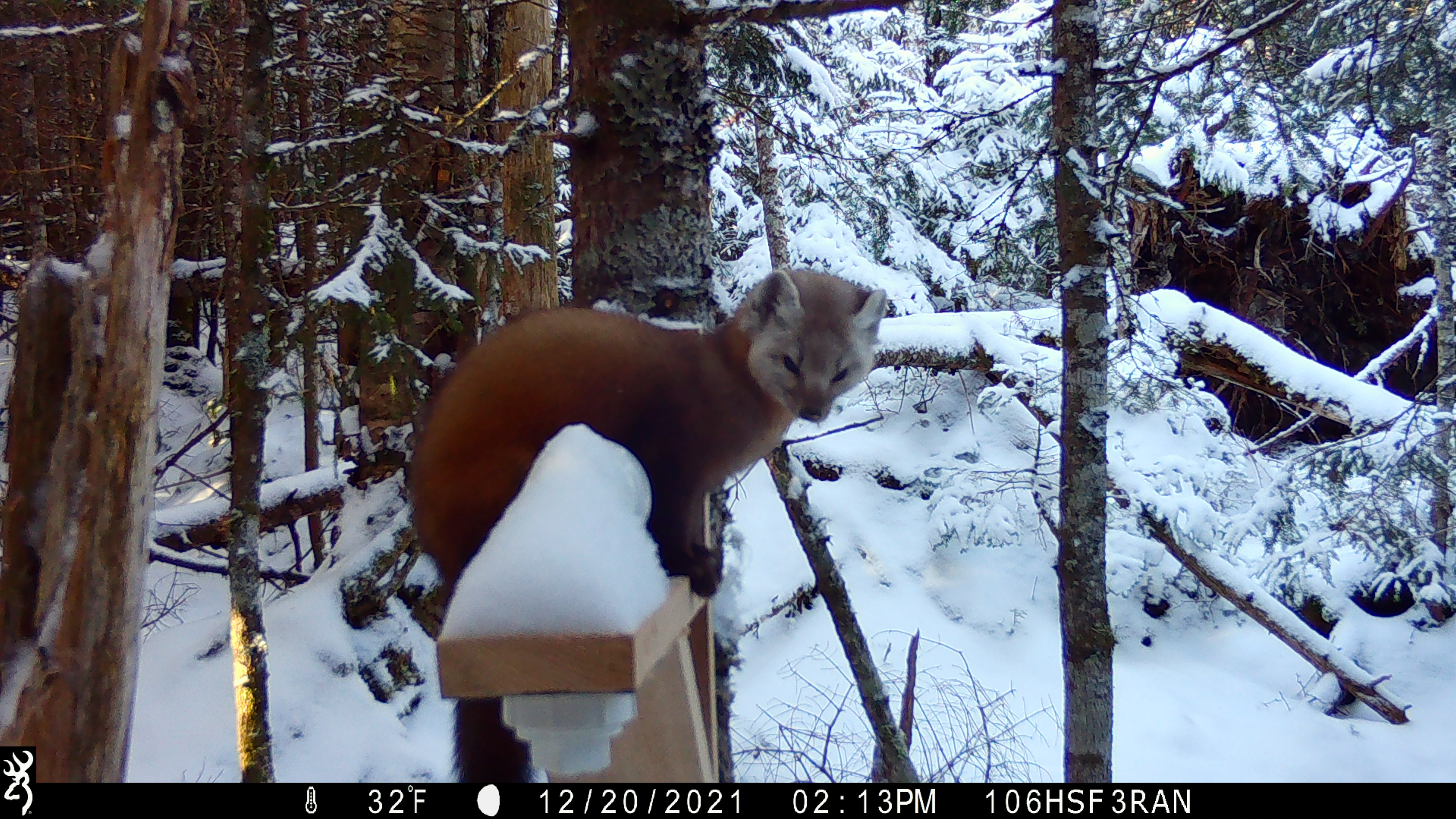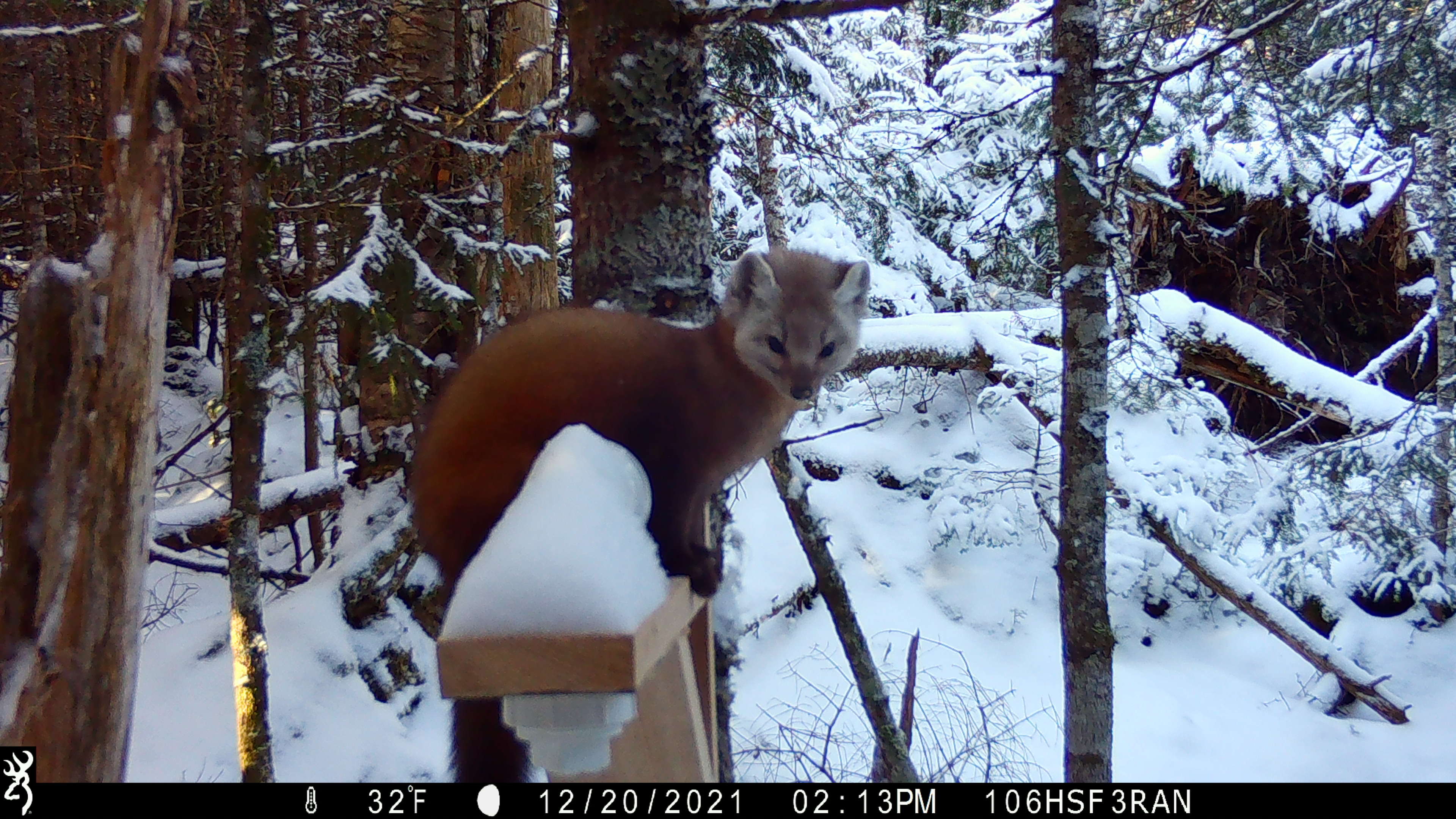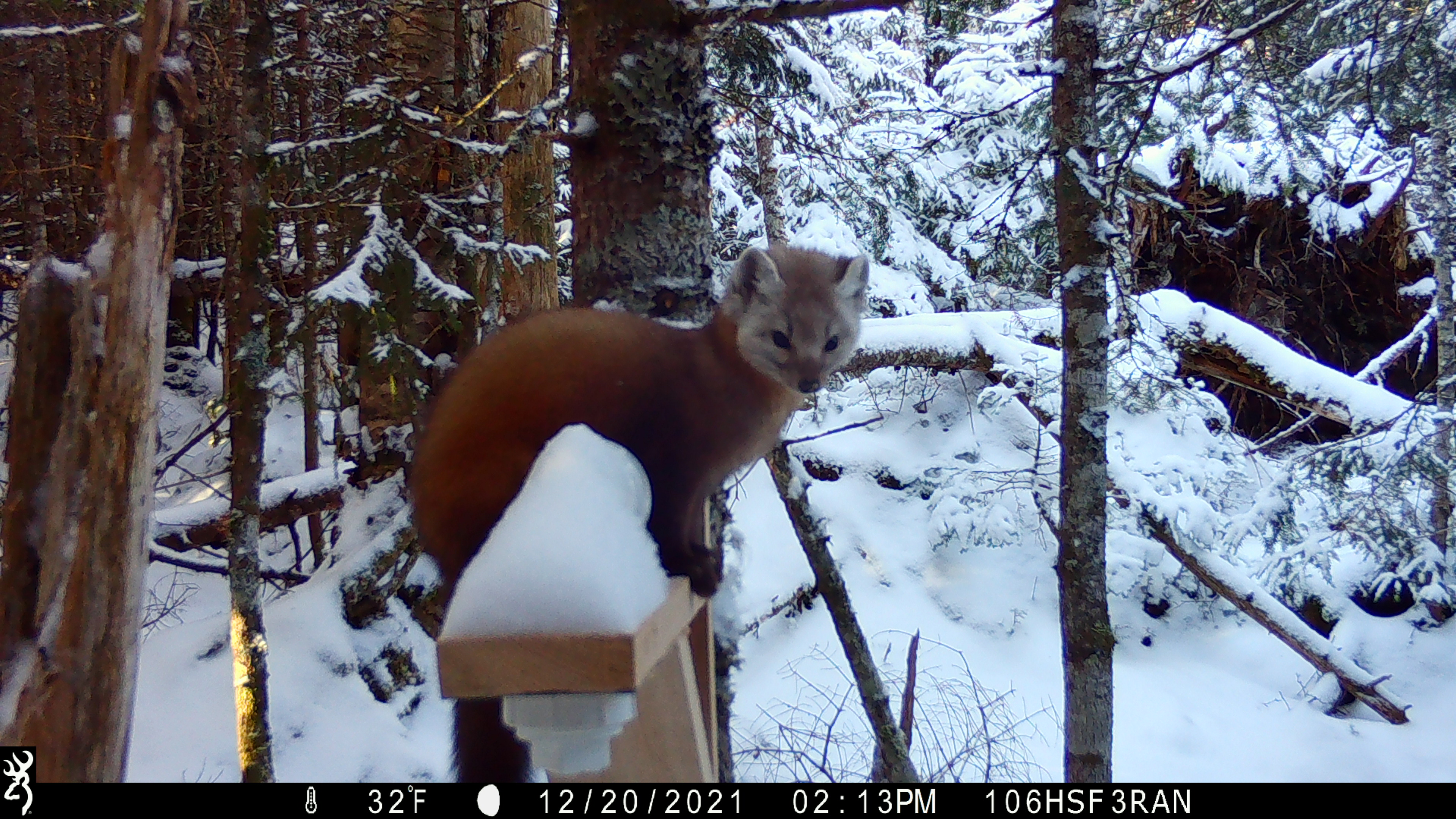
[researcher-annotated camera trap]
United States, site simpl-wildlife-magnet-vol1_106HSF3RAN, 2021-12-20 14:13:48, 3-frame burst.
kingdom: Animalia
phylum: Chordata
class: Mammalia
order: Carnivora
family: Mustelidae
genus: Martes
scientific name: Martes americana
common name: american marten